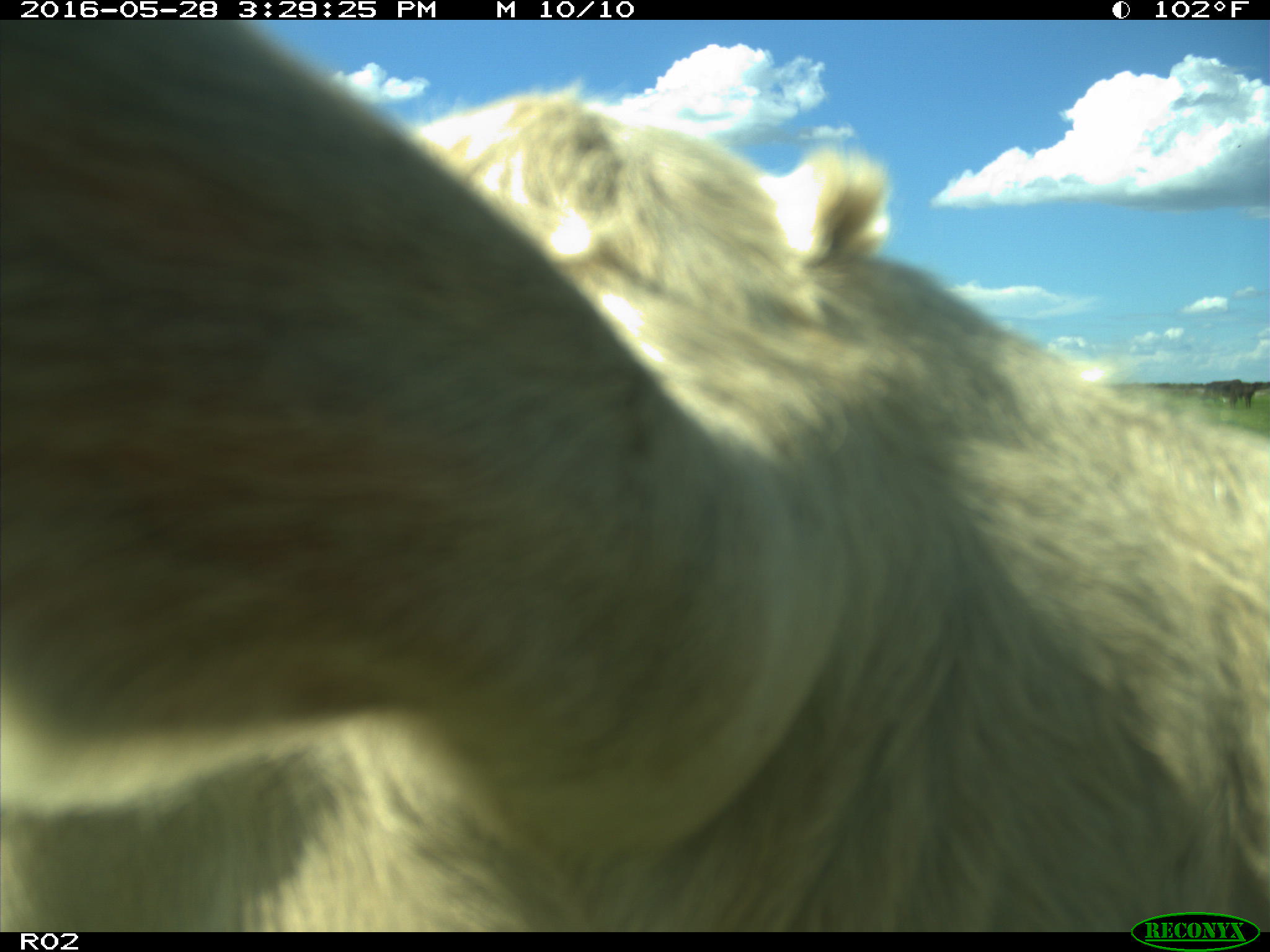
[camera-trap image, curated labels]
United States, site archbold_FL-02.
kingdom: Animalia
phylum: Chordata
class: Mammalia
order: Artiodactyla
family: Bovidae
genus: Bos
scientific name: Bos taurus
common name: domestic cow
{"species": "Bos taurus (domestic cow)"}